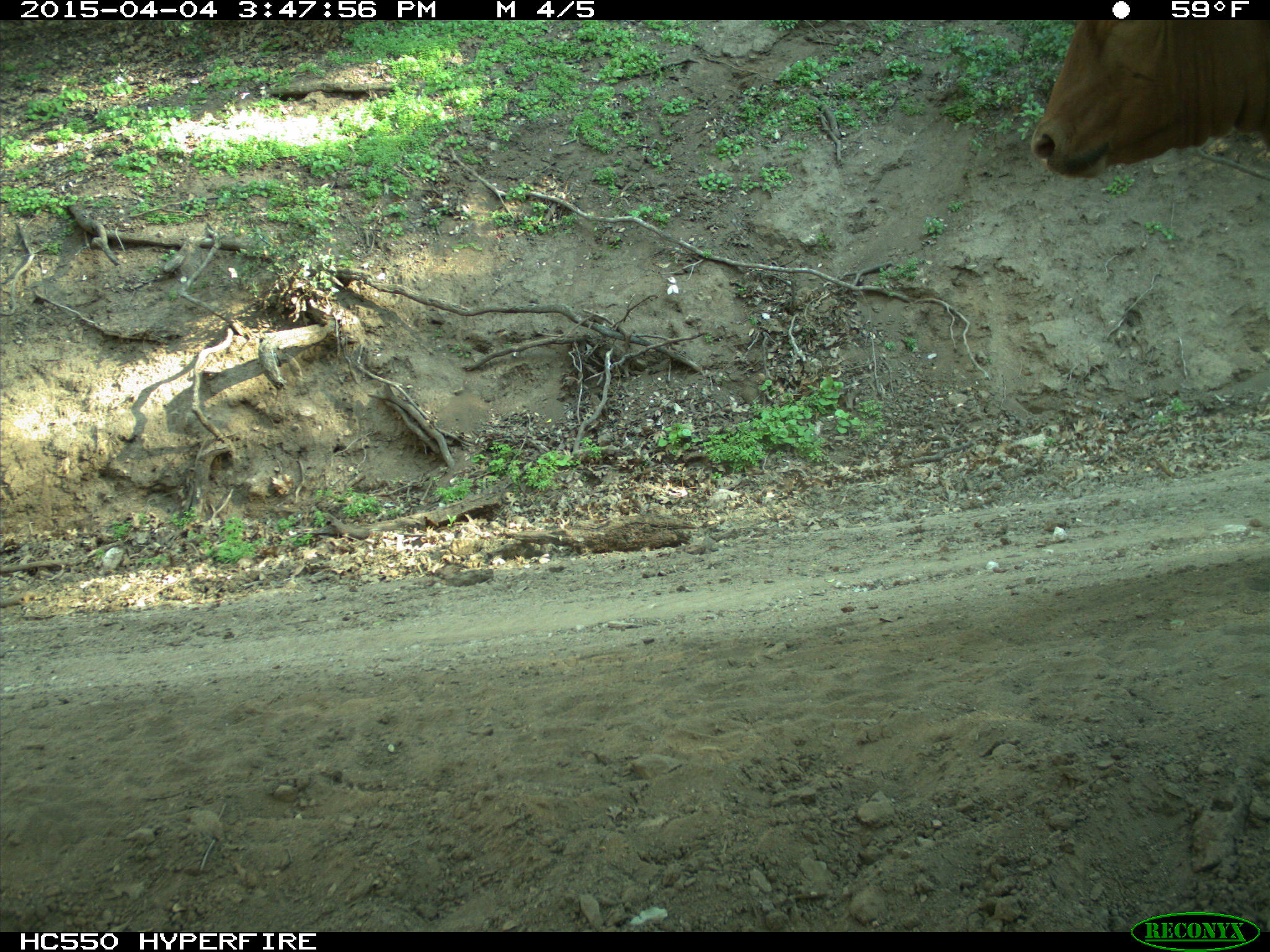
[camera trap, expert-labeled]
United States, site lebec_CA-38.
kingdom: Animalia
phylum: Chordata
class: Mammalia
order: Artiodactyla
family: Bovidae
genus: Bos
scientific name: Bos taurus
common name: domestic cow